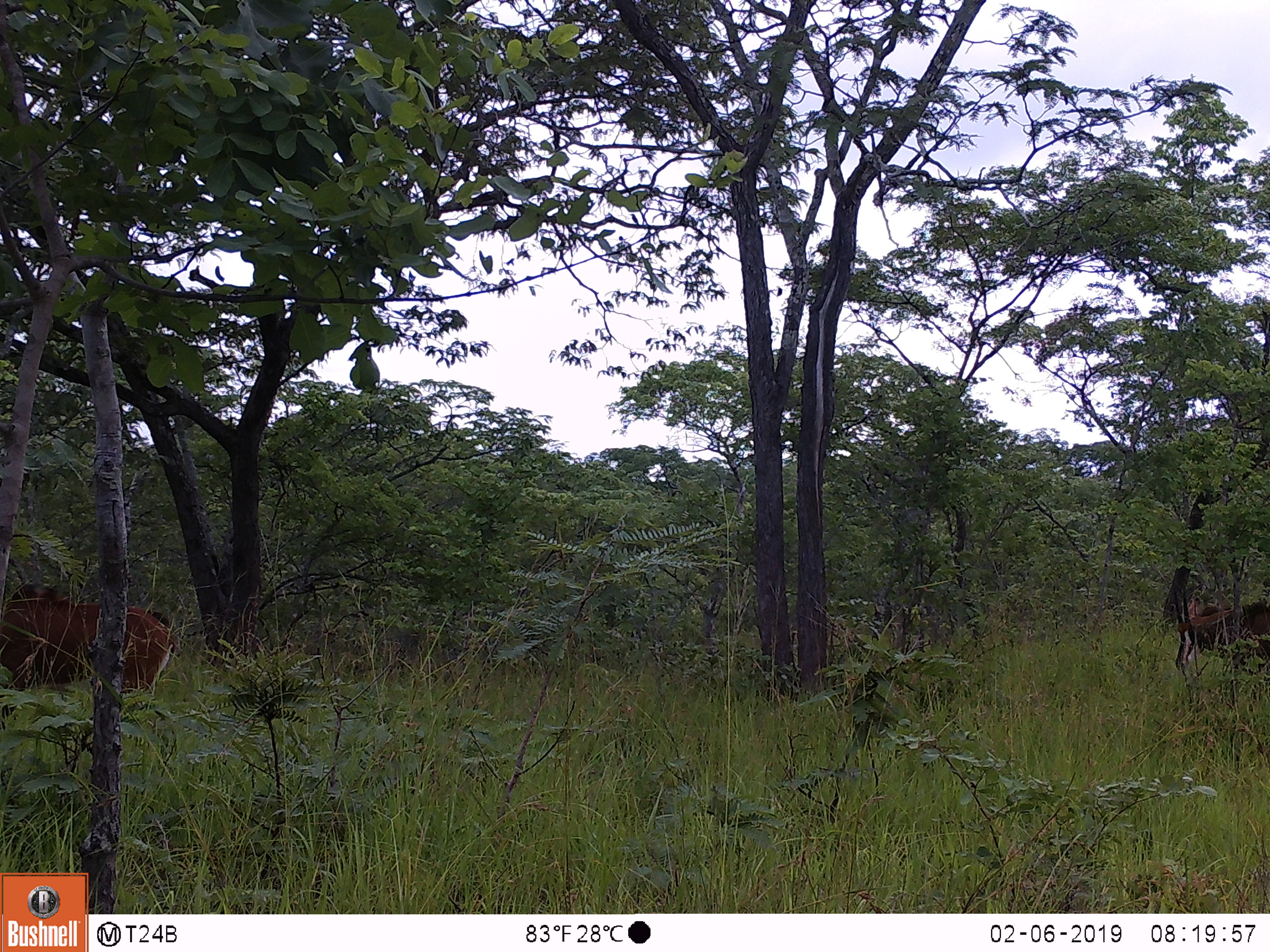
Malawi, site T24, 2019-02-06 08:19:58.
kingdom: Animalia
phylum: Chordata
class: Mammalia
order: Artiodactyla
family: Bovidae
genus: Hippotragus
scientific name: Hippotragus niger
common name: sable antelope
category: sable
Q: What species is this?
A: Sable (sable antelope) (Hippotragus niger).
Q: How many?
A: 2.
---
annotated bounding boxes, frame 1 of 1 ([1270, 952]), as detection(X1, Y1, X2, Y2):
sable: detection(0, 576, 177, 713); detection(1158, 571, 1266, 708)